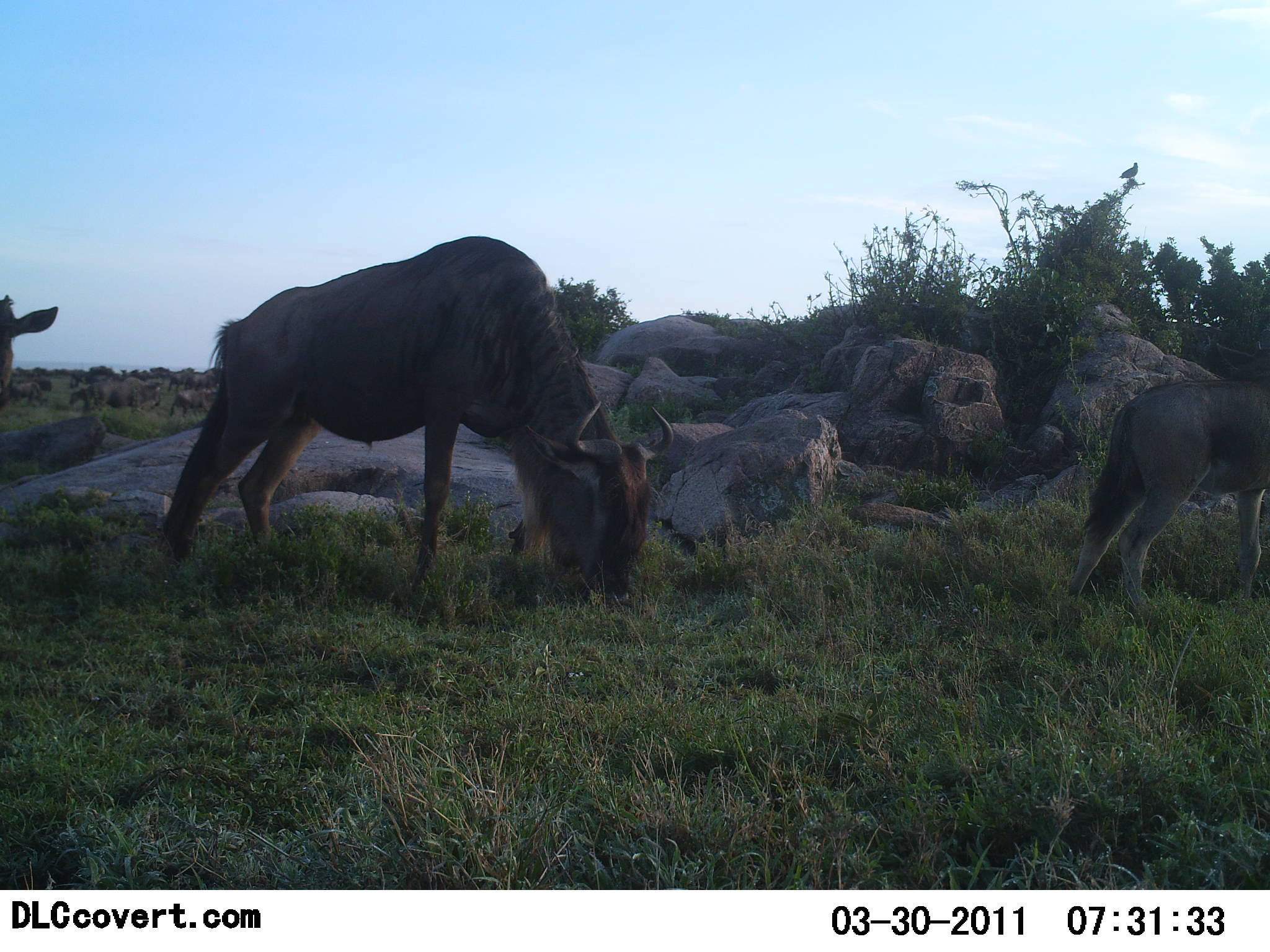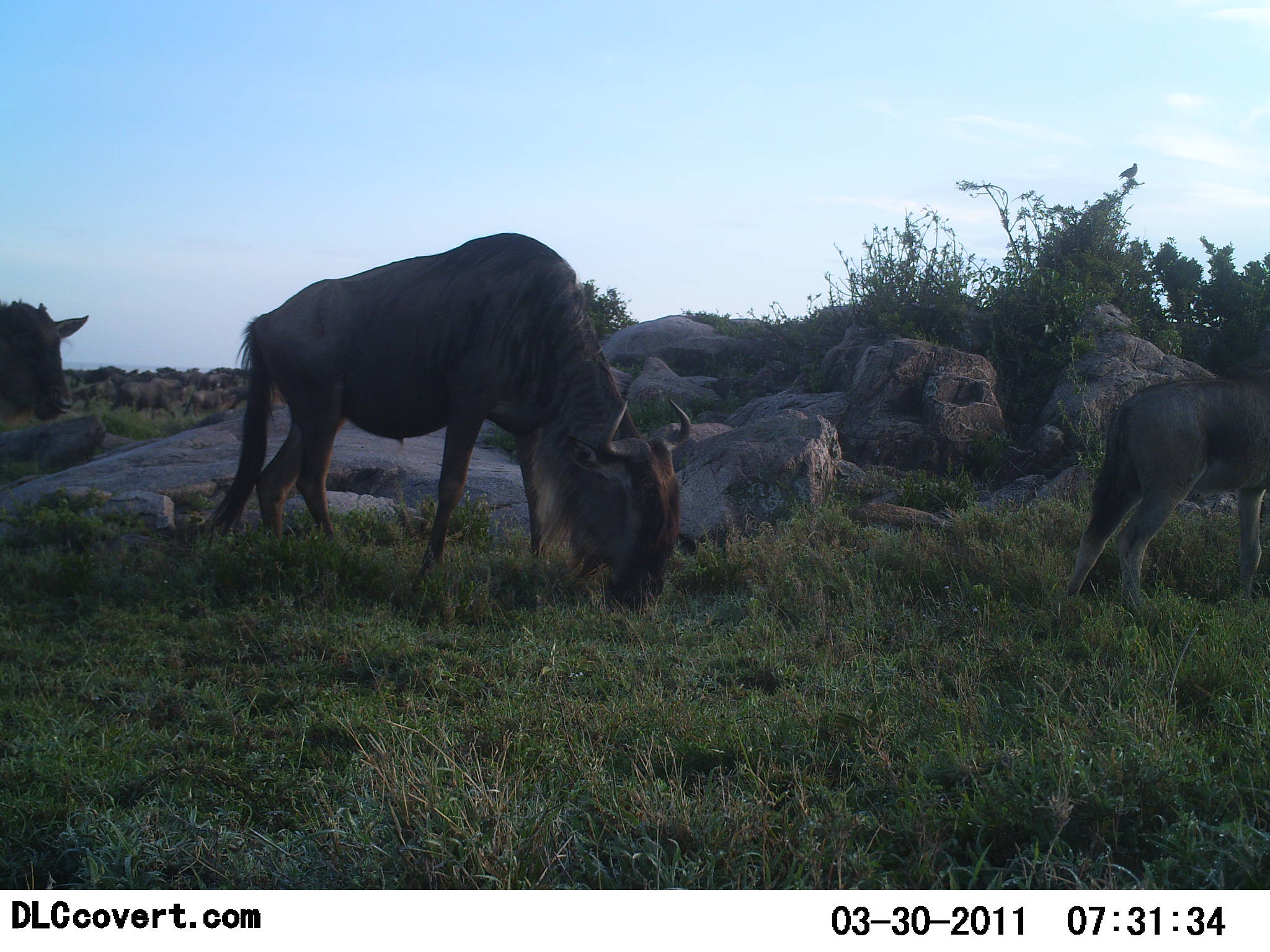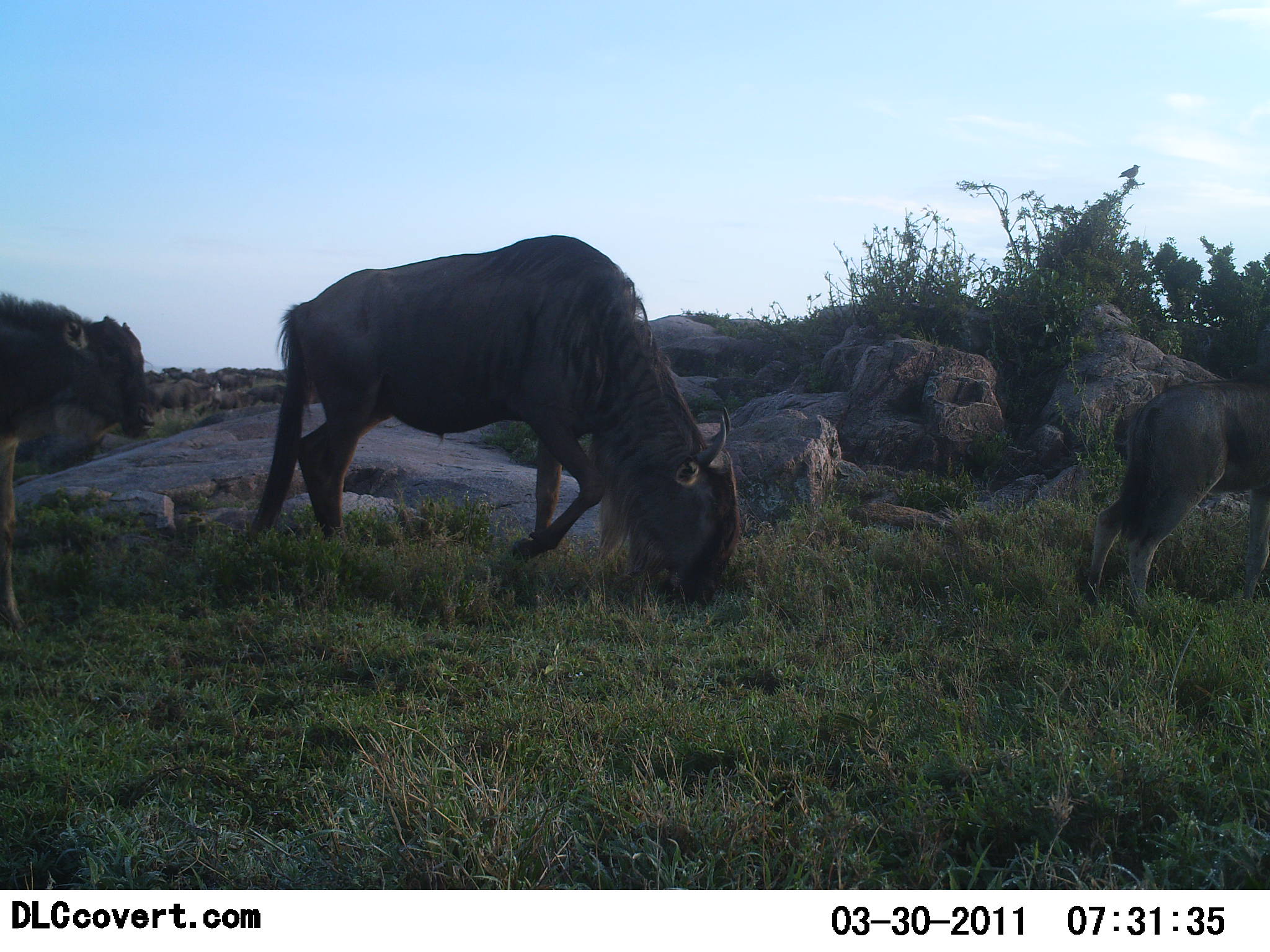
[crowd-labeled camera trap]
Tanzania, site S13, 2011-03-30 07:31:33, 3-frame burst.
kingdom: Animalia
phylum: Chordata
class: Mammalia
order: Artiodactyla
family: Bovidae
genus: Connochaetes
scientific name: Connochaetes taurinus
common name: blue wildebeest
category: wildebeest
Wildebeest (blue wildebeest) (Connochaetes taurinus), count 11-50. Behavior (volunteer vote fractions): standing 30%, resting 0%, moving 70%, interacting 0%. Young present (vote fraction): 50%. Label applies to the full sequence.